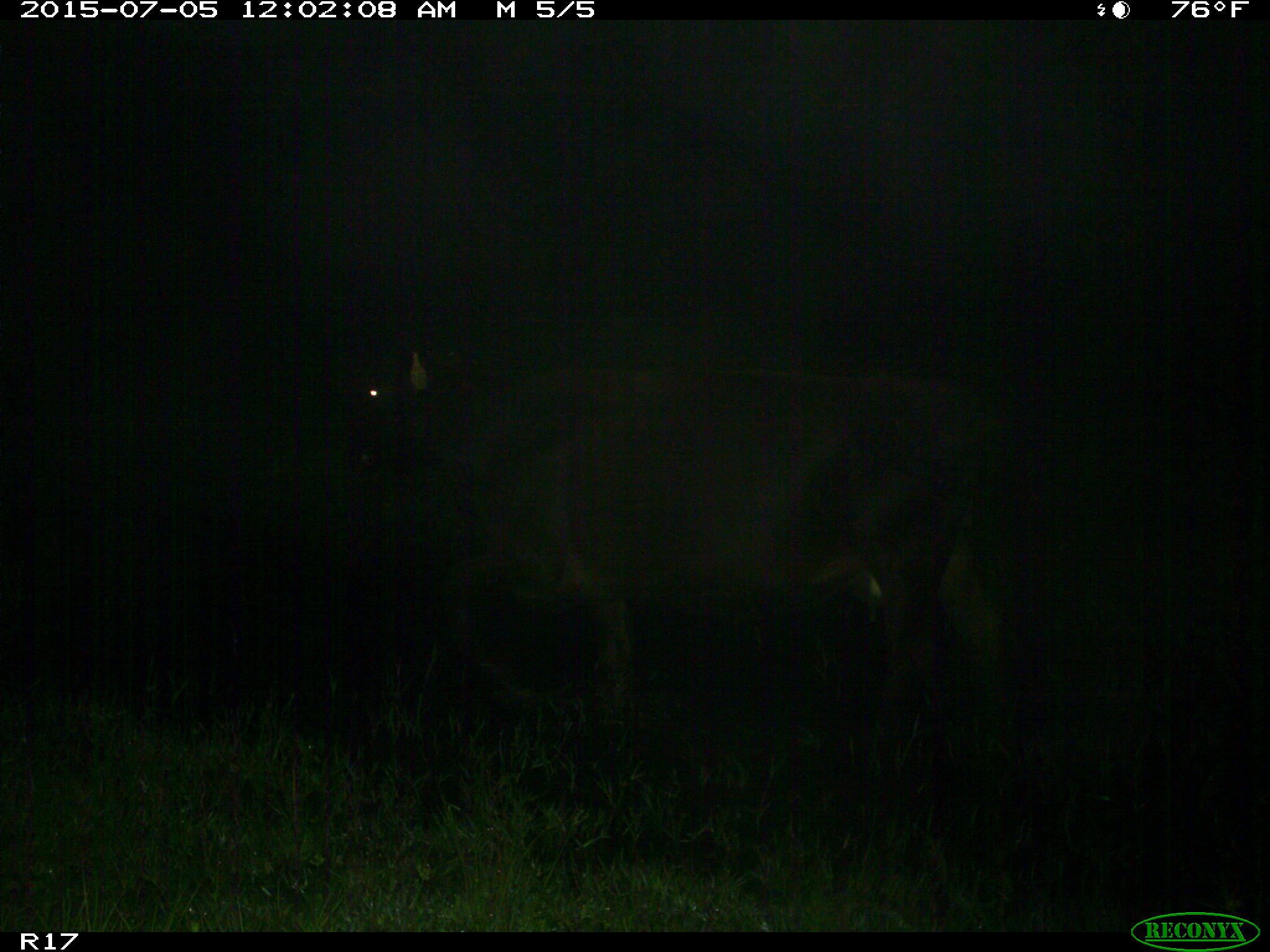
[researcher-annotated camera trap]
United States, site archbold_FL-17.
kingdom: Animalia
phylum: Chordata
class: Mammalia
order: Artiodactyla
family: Bovidae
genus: Bos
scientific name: Bos taurus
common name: domestic cow